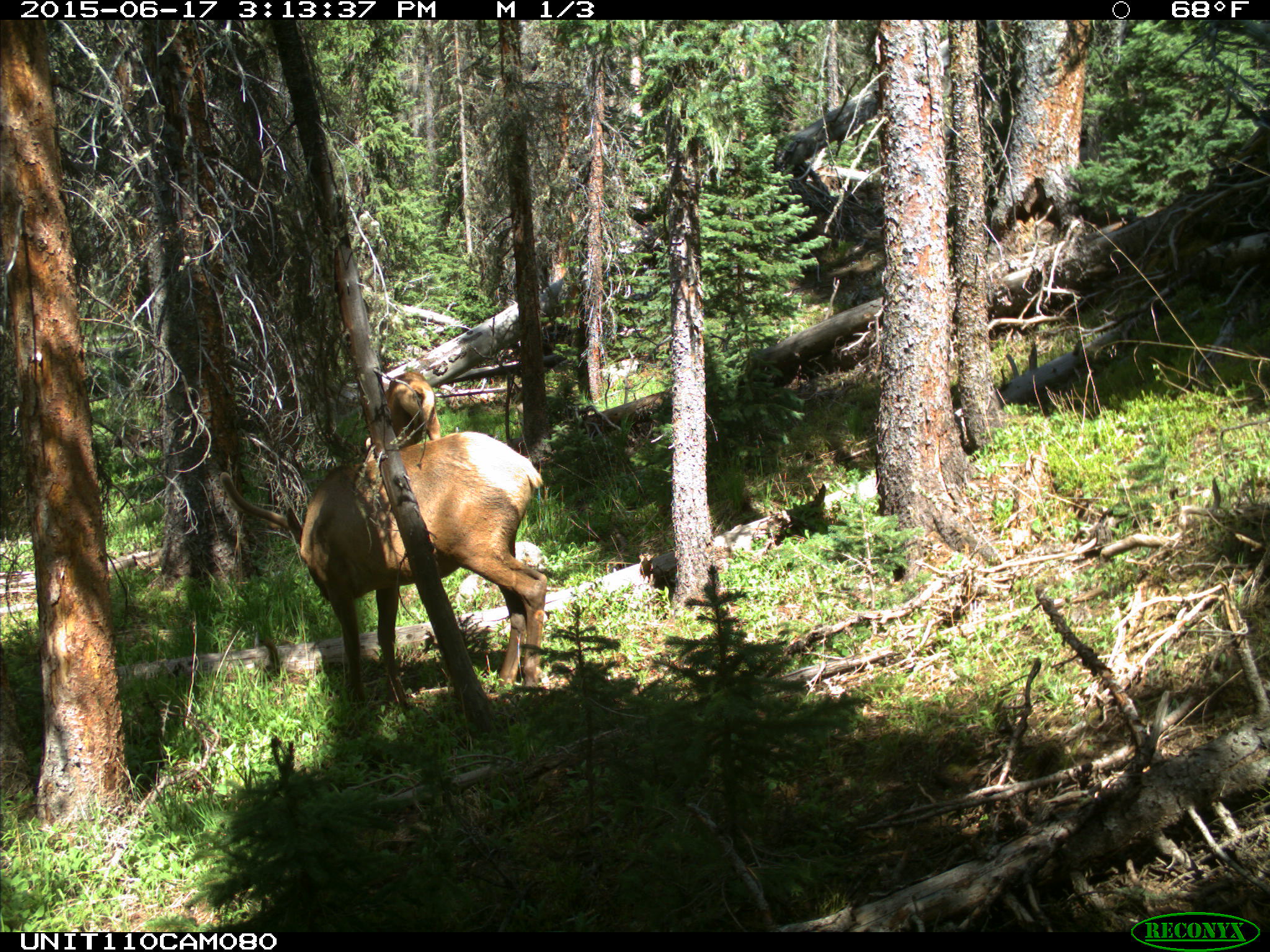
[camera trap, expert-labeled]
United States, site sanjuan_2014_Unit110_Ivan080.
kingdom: Animalia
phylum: Chordata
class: Mammalia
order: Artiodactyla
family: Cervidae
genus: Cervus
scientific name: Cervus elaphus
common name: red deer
Cervus elaphus (red deer).